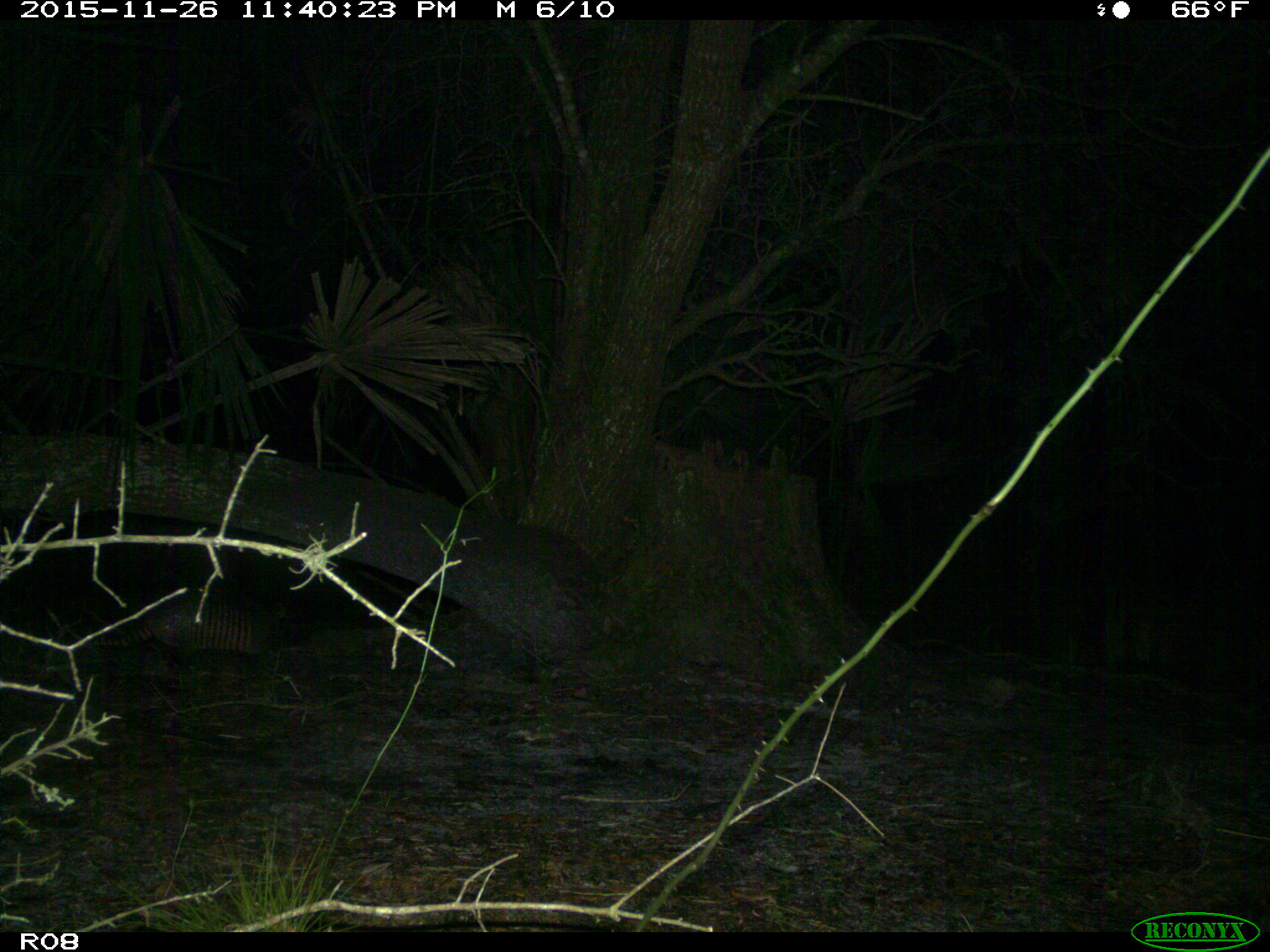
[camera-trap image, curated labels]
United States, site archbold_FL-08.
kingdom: Animalia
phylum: Chordata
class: Mammalia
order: Cingulata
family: Dasypodidae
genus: Dasypus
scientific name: Dasypus novemcinctus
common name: nine-banded armadillo